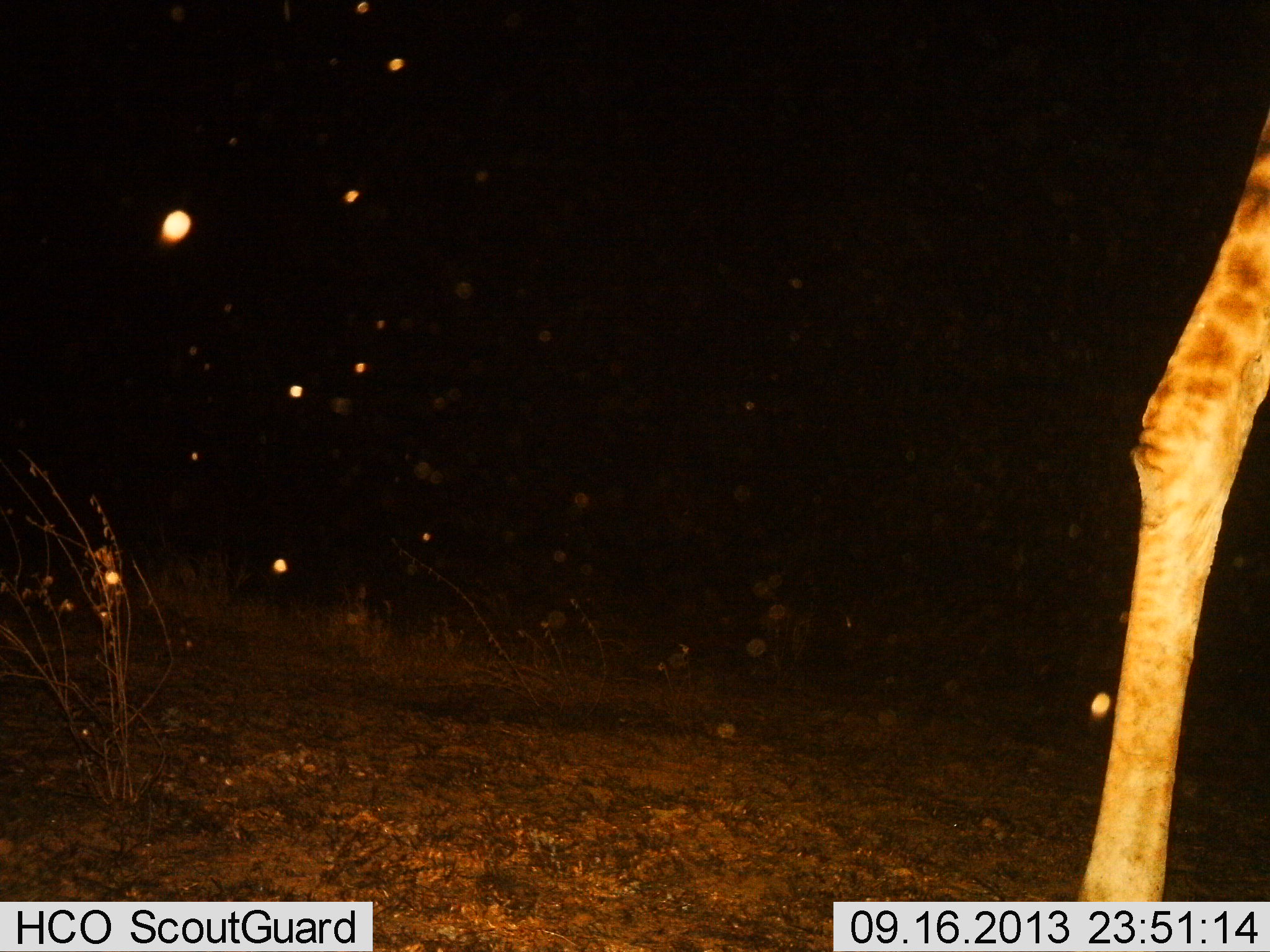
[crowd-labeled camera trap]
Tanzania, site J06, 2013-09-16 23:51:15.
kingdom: Animalia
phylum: Chordata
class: Mammalia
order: Artiodactyla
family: Giraffidae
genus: Giraffa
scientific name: Giraffa camelopardalis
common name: giraffe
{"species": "giraffe (Giraffa camelopardalis)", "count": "1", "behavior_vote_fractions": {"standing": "42%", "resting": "0%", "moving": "58%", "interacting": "0%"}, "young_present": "0%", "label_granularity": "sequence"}